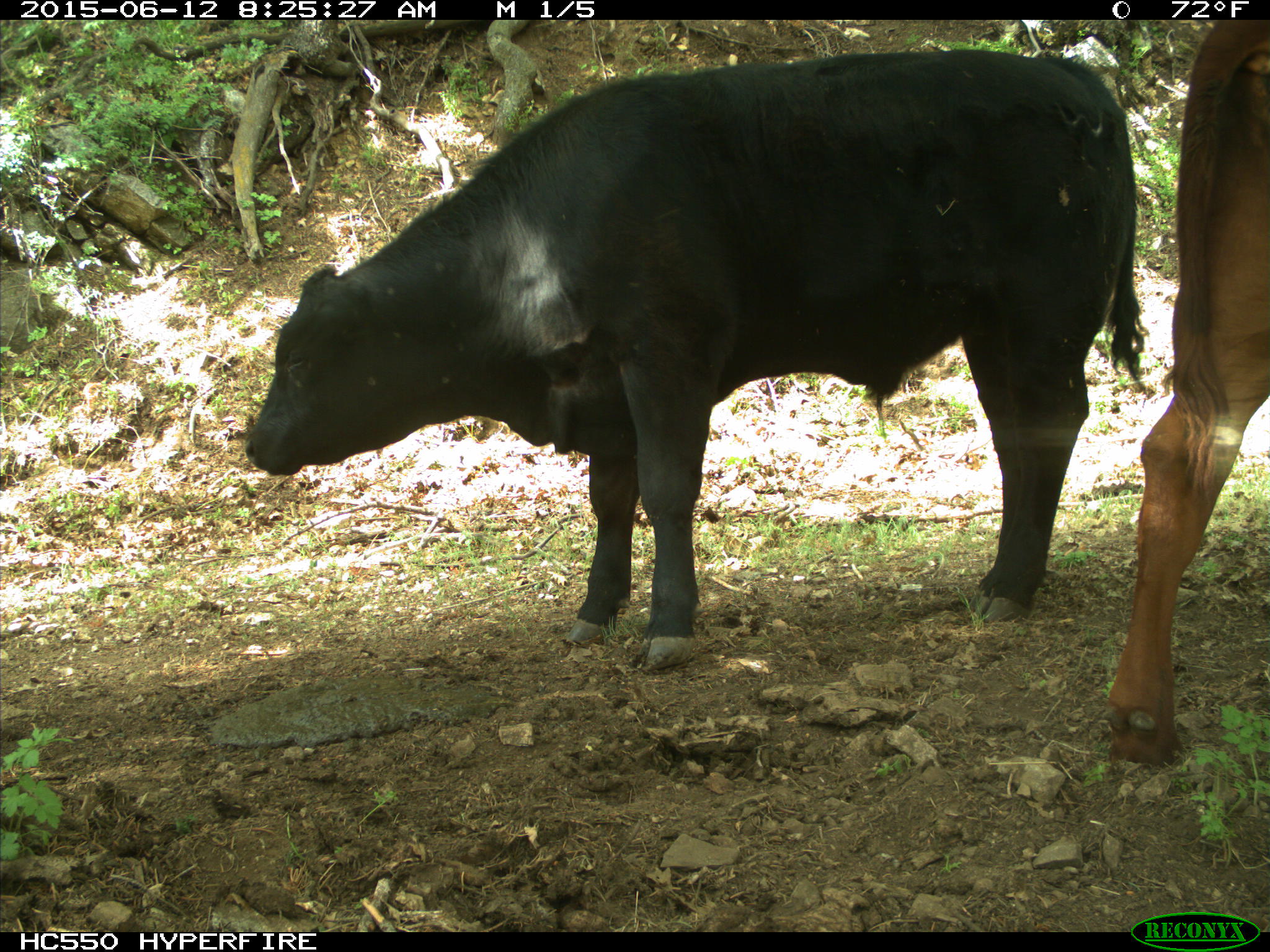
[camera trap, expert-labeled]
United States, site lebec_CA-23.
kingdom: Animalia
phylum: Chordata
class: Mammalia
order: Artiodactyla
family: Bovidae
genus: Bos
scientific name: Bos taurus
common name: domestic cow